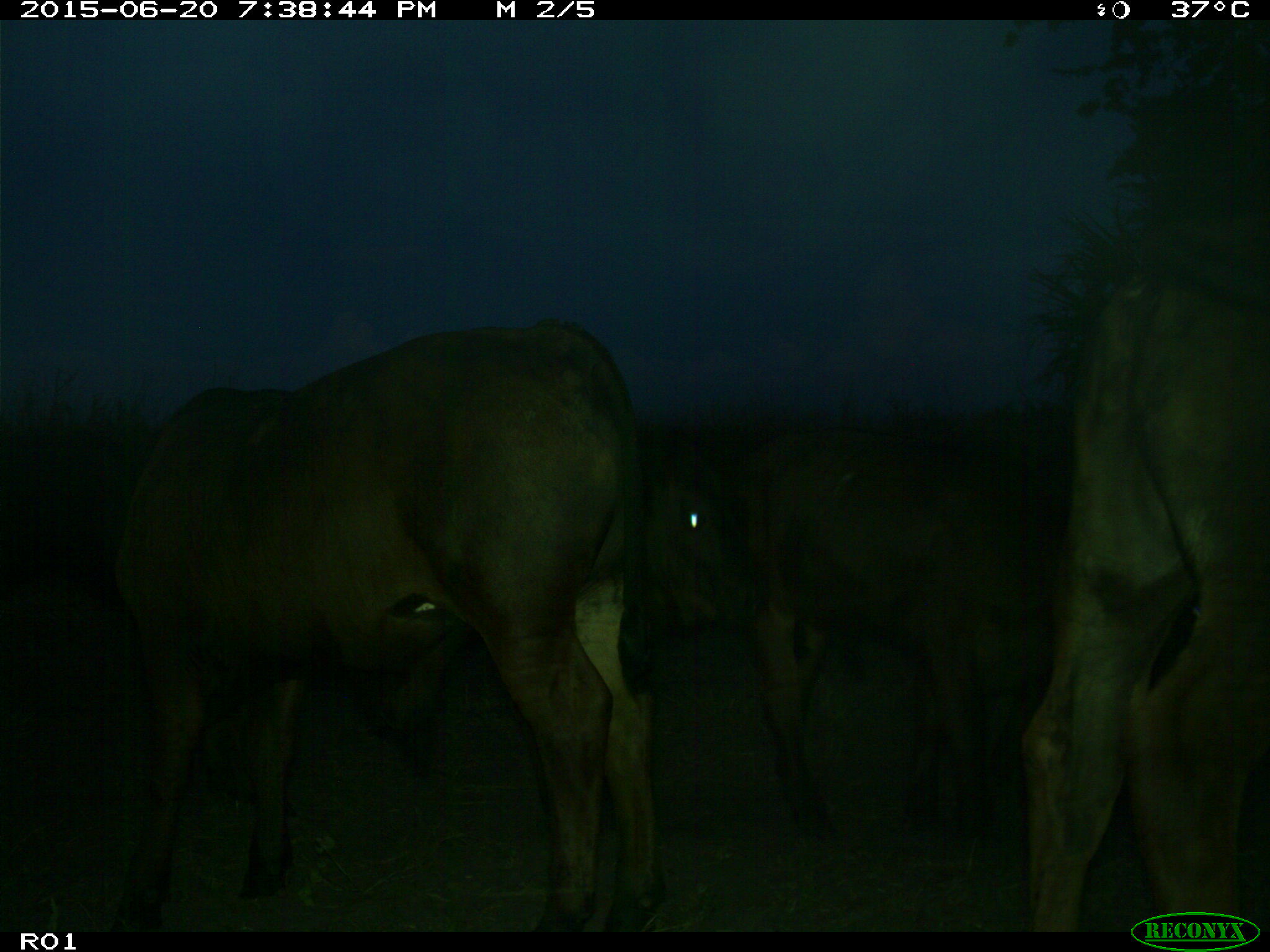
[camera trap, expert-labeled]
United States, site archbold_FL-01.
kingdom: Animalia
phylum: Chordata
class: Mammalia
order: Artiodactyla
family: Bovidae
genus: Bos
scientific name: Bos taurus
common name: domestic cow